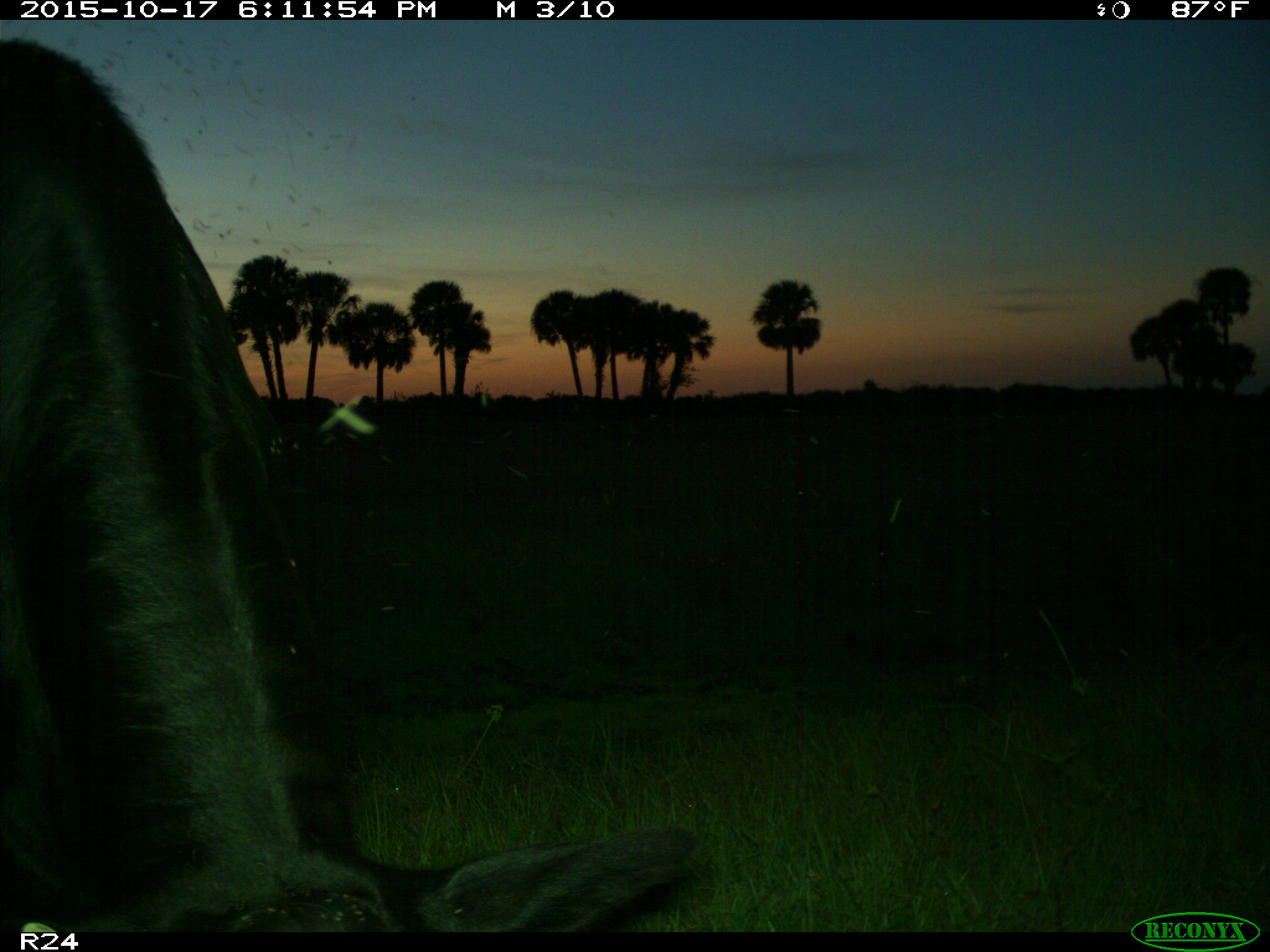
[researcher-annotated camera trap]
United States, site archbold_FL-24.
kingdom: Animalia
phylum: Chordata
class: Mammalia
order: Artiodactyla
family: Bovidae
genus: Bos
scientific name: Bos taurus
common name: domestic cow